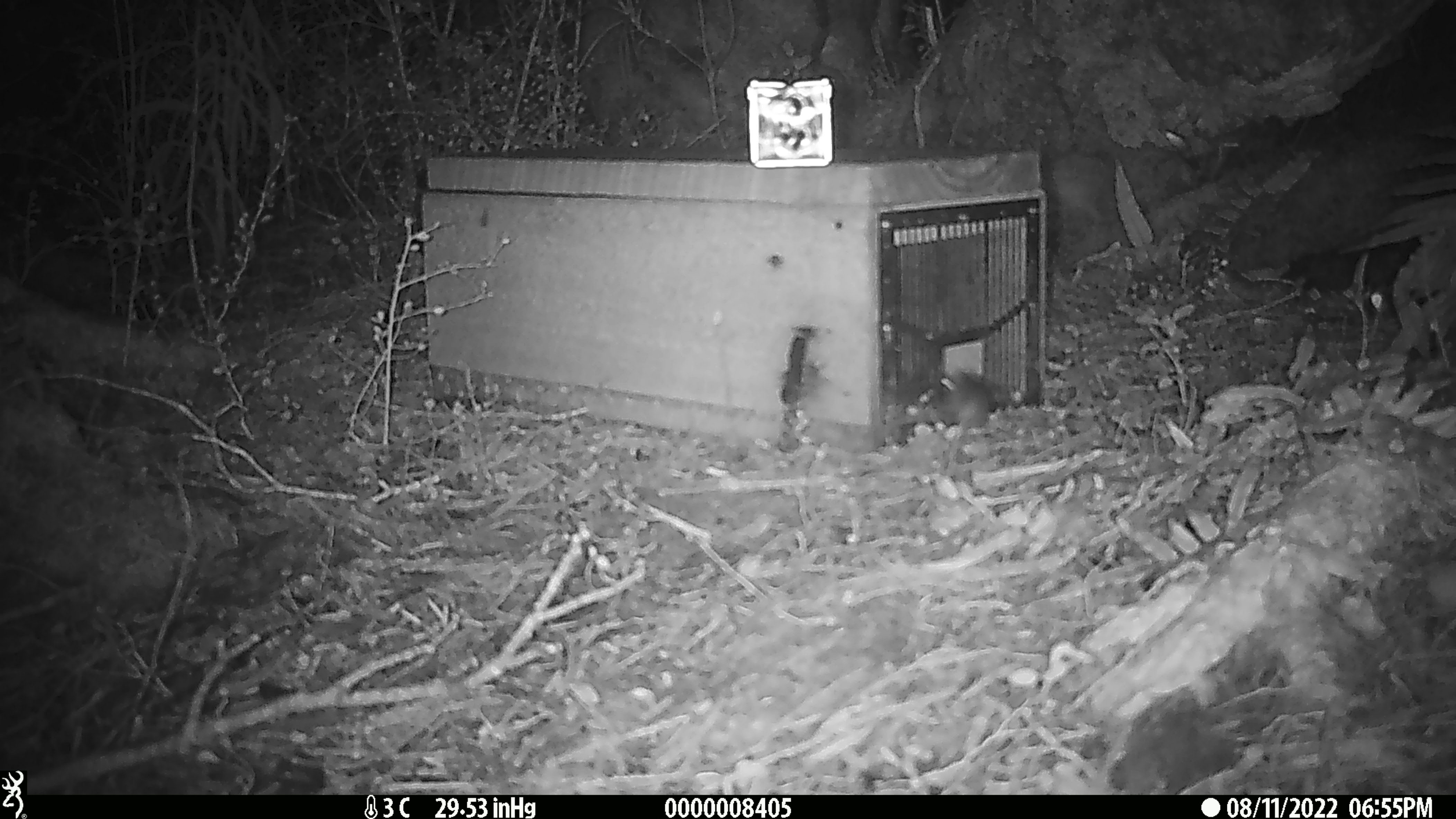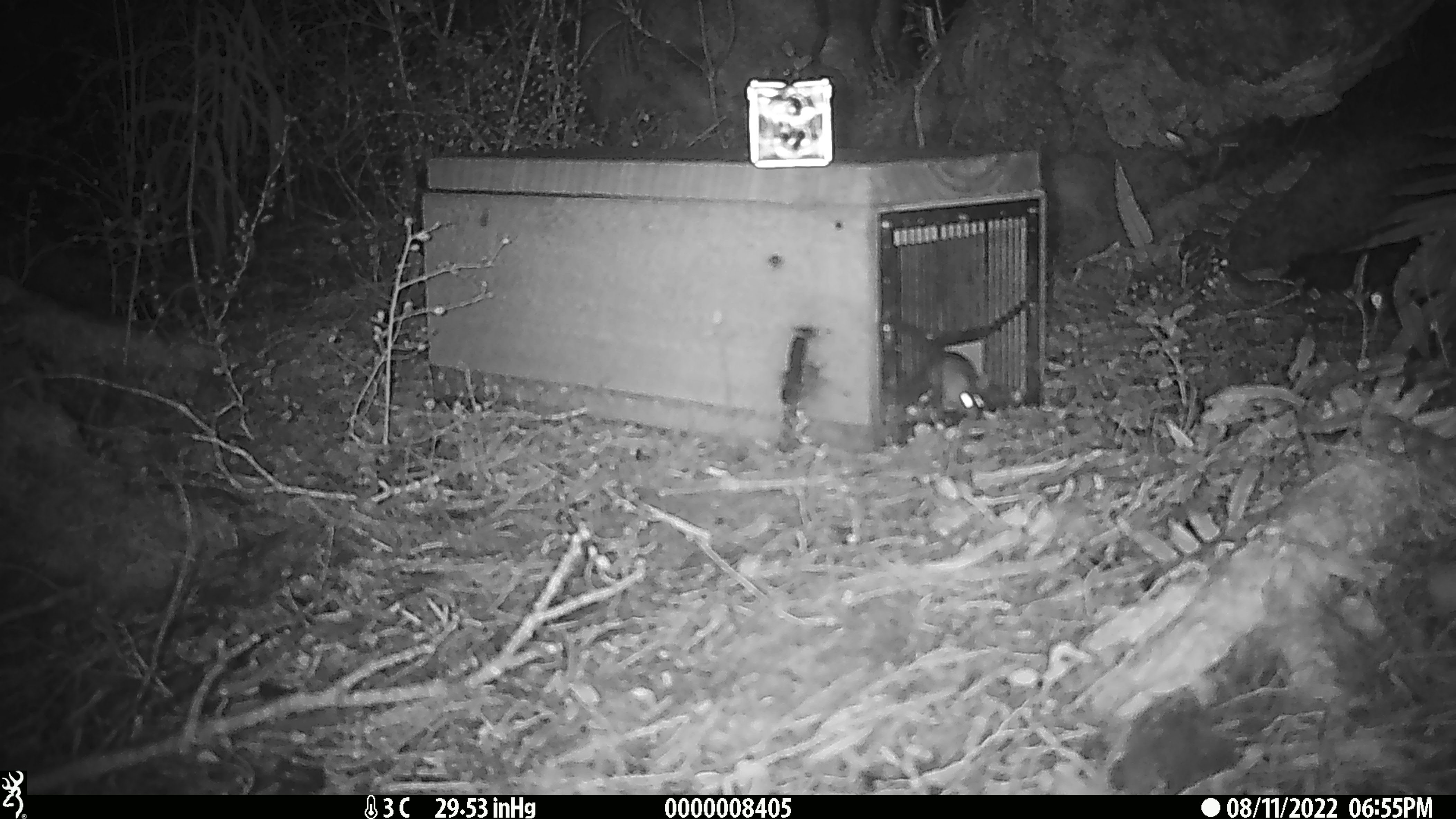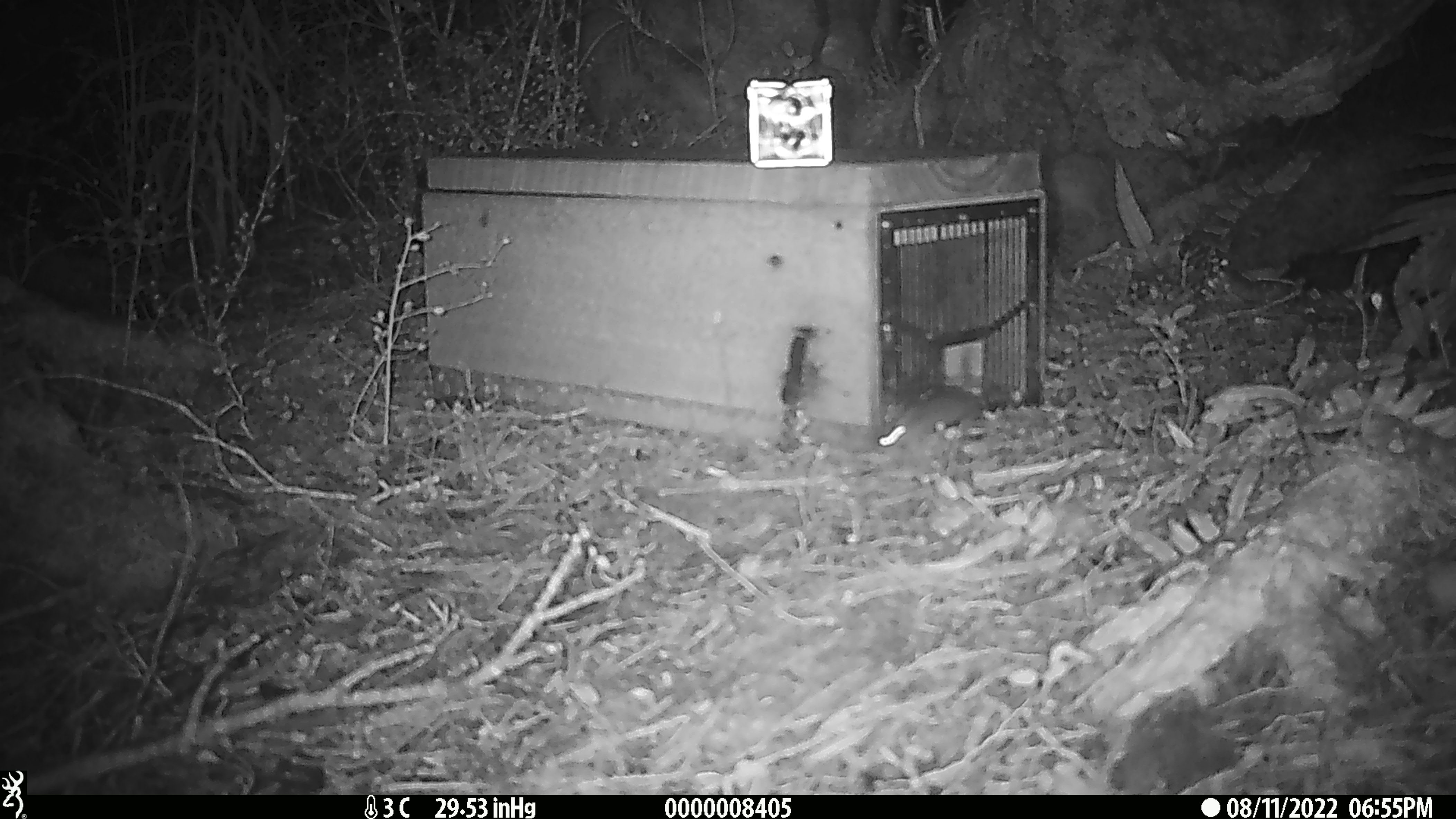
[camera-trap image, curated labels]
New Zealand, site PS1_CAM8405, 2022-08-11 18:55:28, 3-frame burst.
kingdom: Animalia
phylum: Chordata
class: Mammalia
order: Rodentia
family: Muridae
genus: Mus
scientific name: Mus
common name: mouse